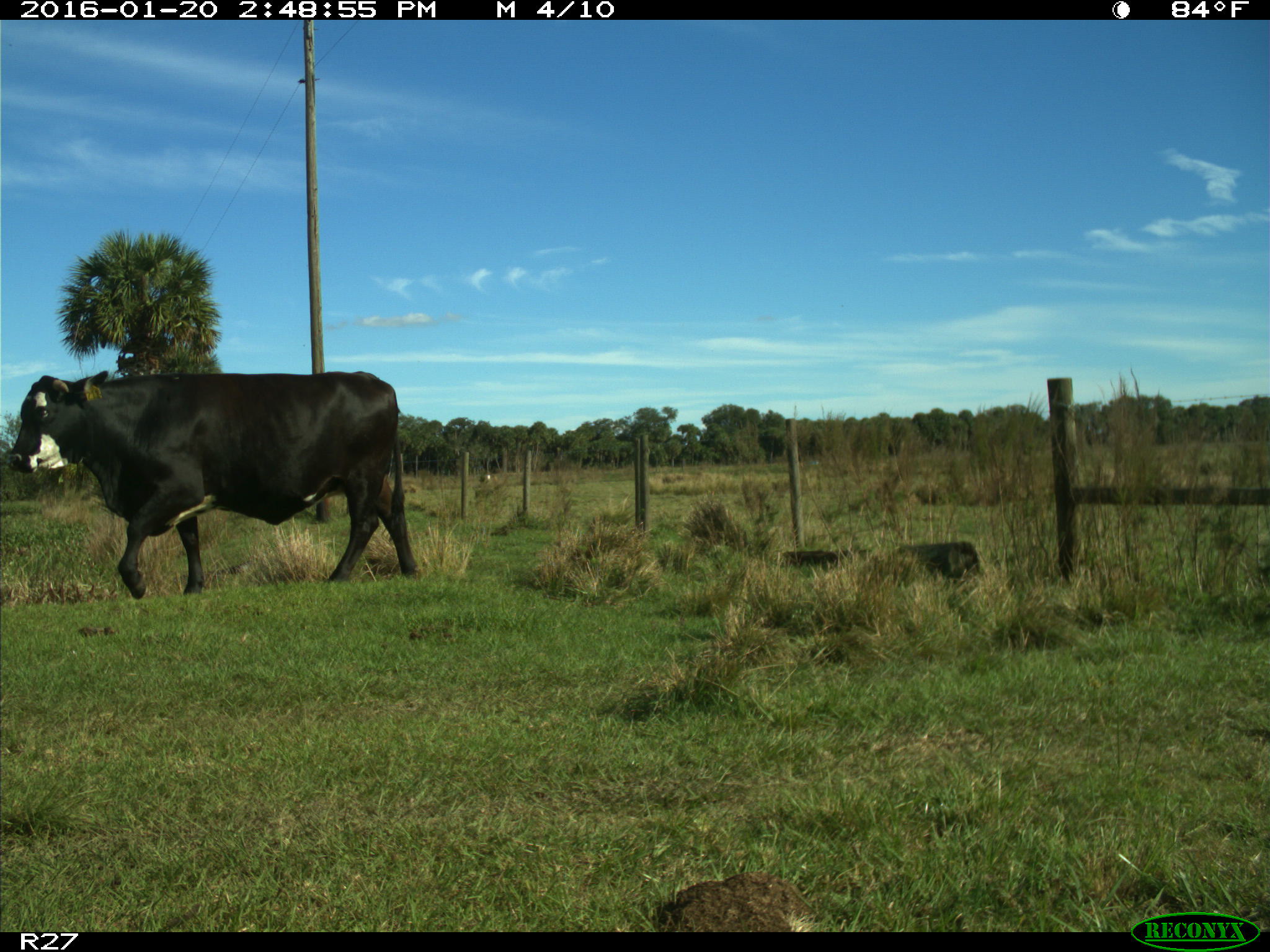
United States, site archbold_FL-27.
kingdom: Animalia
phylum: Chordata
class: Mammalia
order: Artiodactyla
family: Bovidae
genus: Bos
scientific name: Bos taurus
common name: domestic cow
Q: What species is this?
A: Bos taurus (domestic cow).